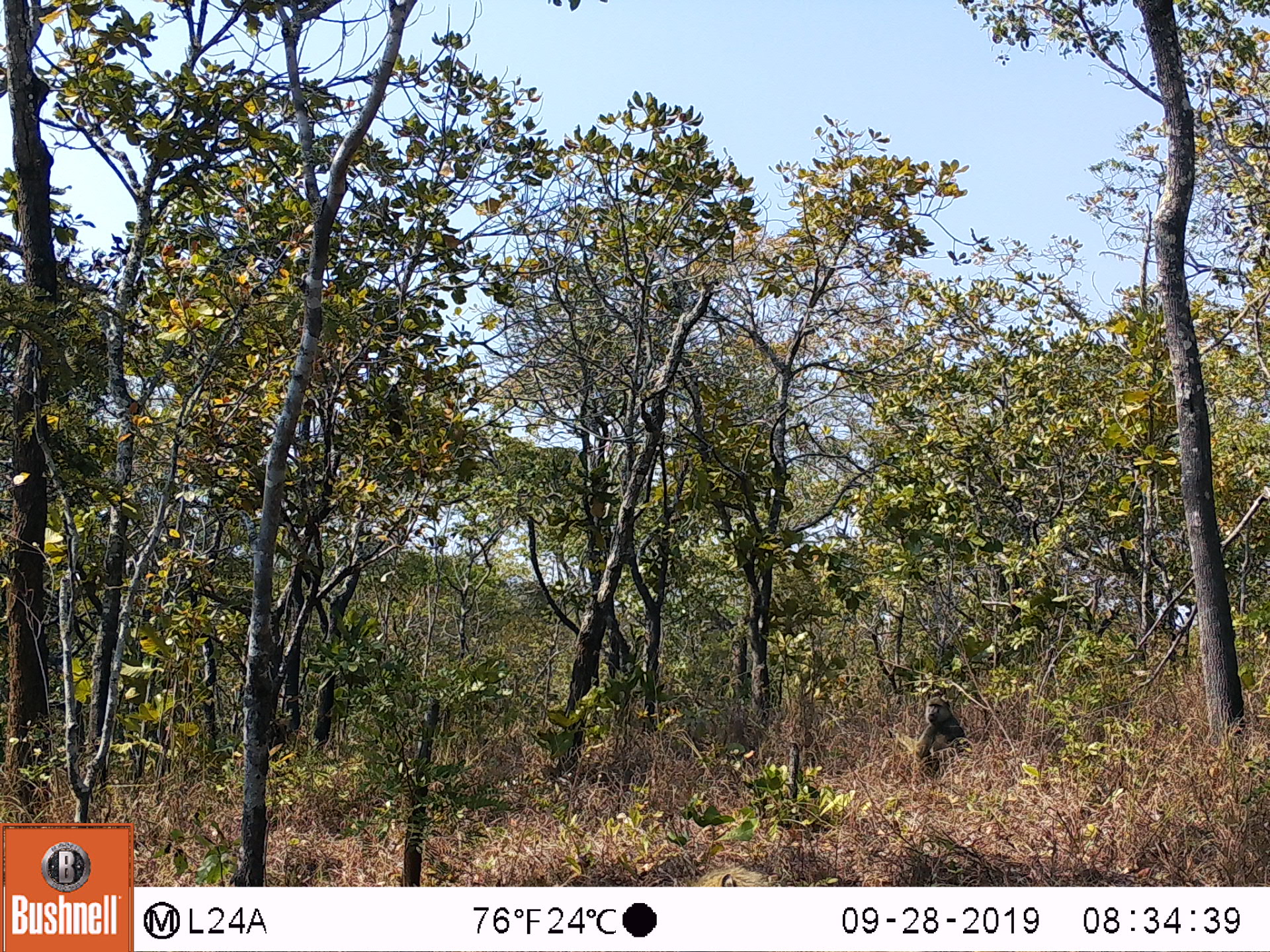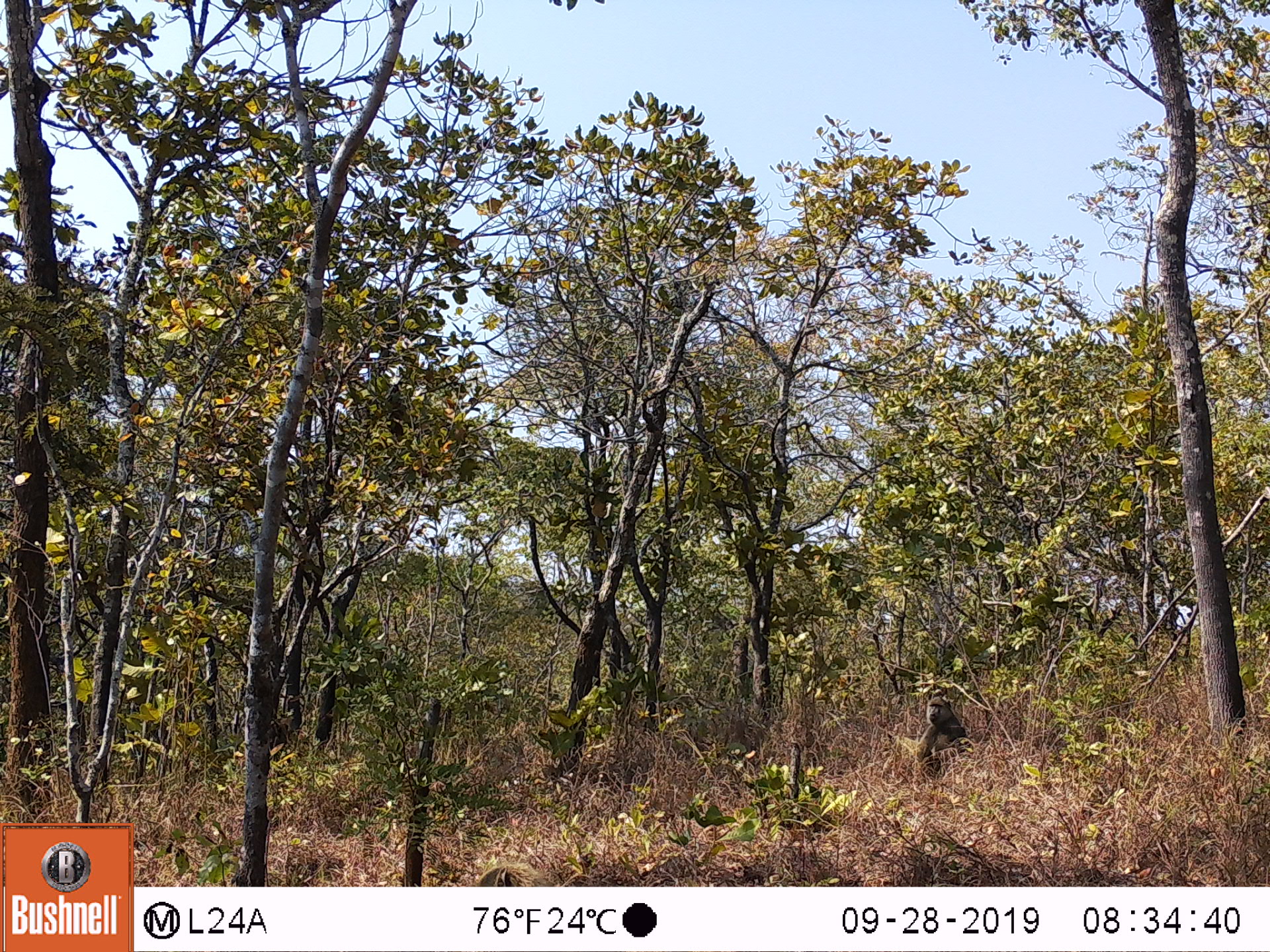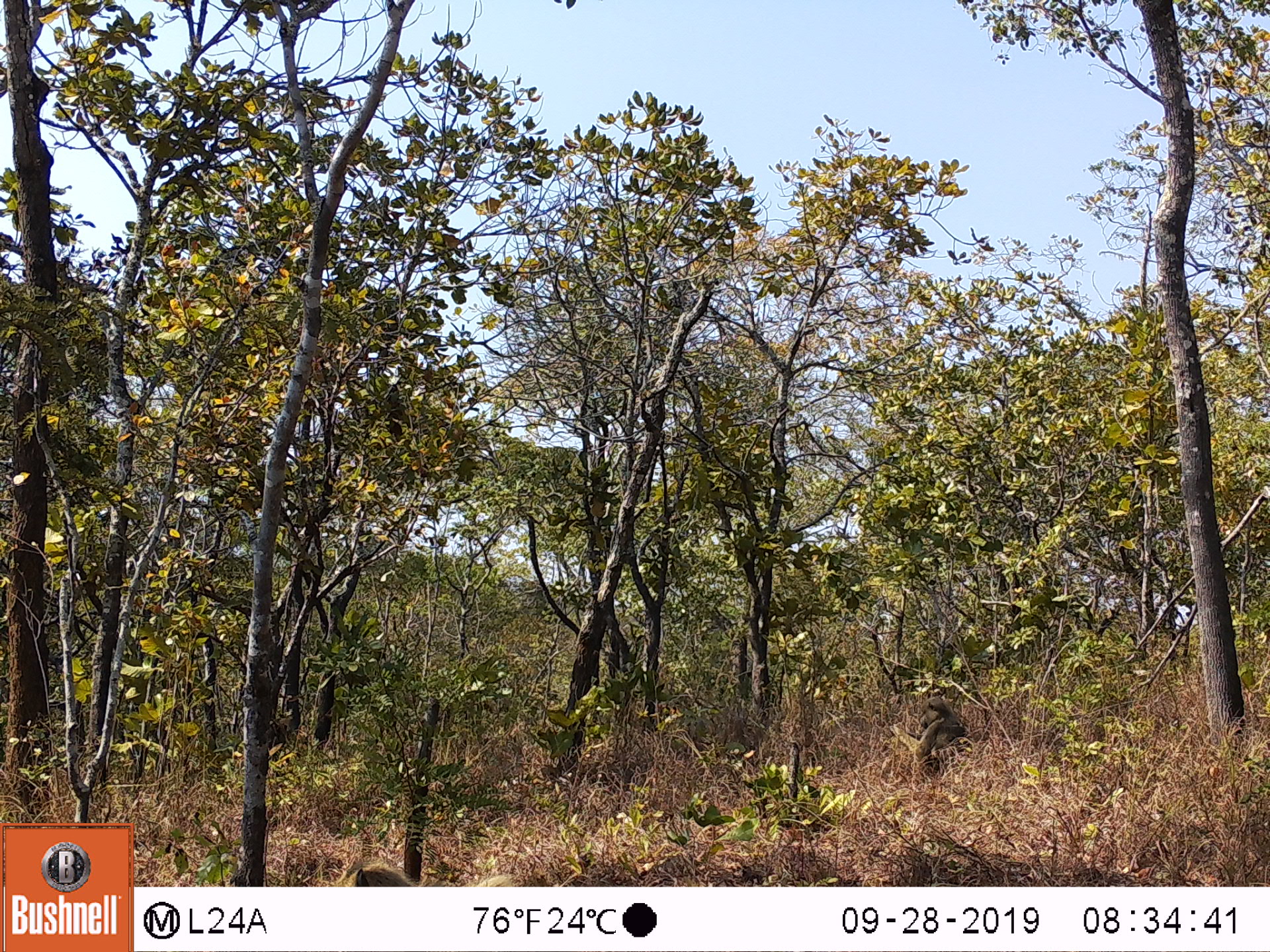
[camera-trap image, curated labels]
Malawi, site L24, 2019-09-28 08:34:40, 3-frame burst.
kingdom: Animalia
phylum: Chordata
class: Mammalia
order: Primates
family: Cercopithecidae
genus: Papio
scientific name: Papio cynocephalus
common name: yellow baboon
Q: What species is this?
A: Yellow baboon (Papio cynocephalus).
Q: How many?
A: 1.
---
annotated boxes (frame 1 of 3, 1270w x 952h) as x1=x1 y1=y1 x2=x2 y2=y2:
yellow baboon: x1=904 y1=690 x2=971 y2=786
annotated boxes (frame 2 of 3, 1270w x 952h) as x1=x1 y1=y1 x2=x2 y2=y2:
yellow baboon: x1=905 y1=688 x2=980 y2=792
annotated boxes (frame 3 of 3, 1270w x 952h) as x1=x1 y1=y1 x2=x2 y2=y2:
yellow baboon: x1=887 y1=698 x2=973 y2=786